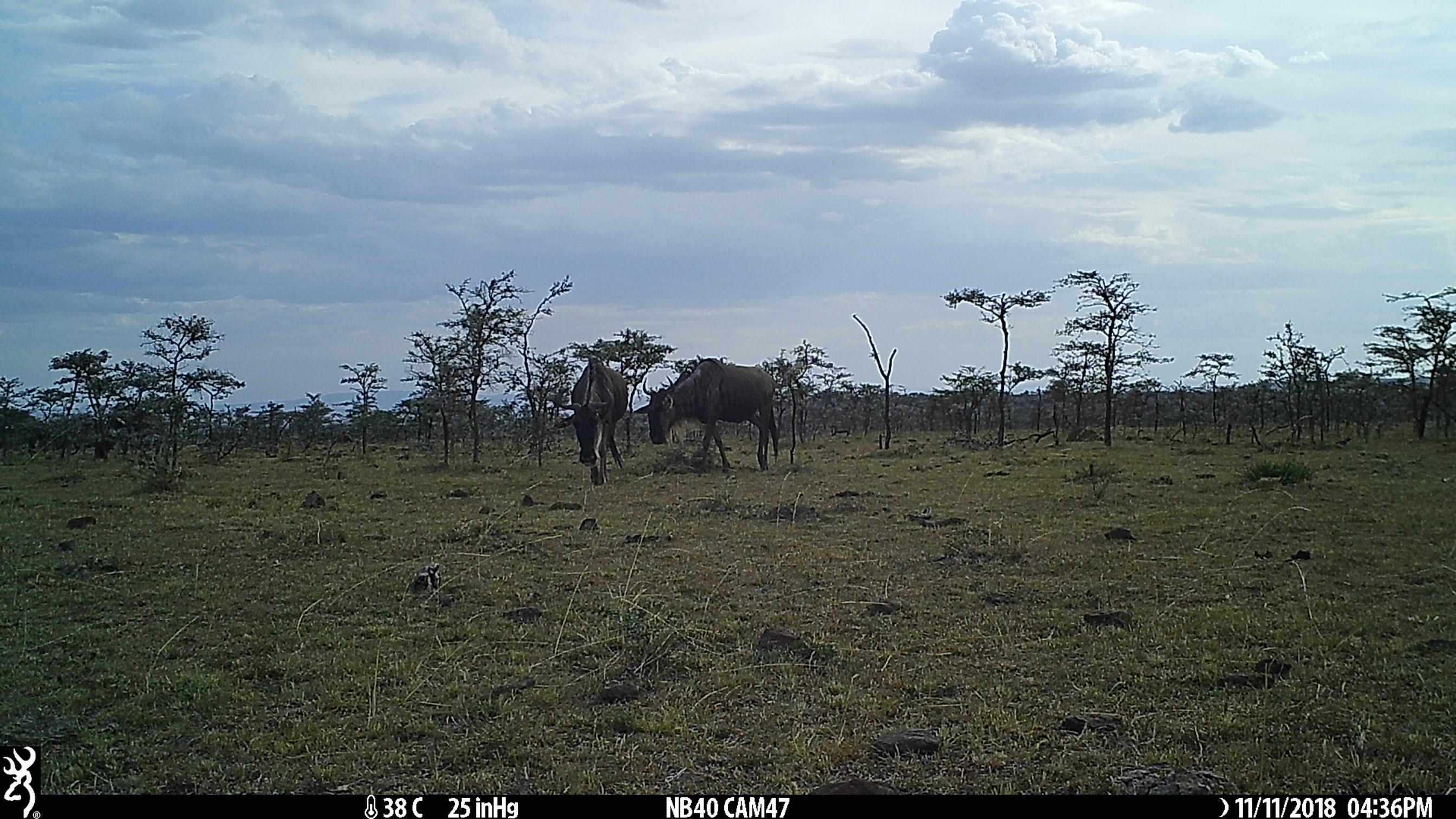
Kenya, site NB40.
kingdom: Animalia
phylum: Chordata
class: Mammalia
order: Artiodactyla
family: Bovidae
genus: Connochaetes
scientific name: Connochaetes taurinus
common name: blue wildebeest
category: wildebeest